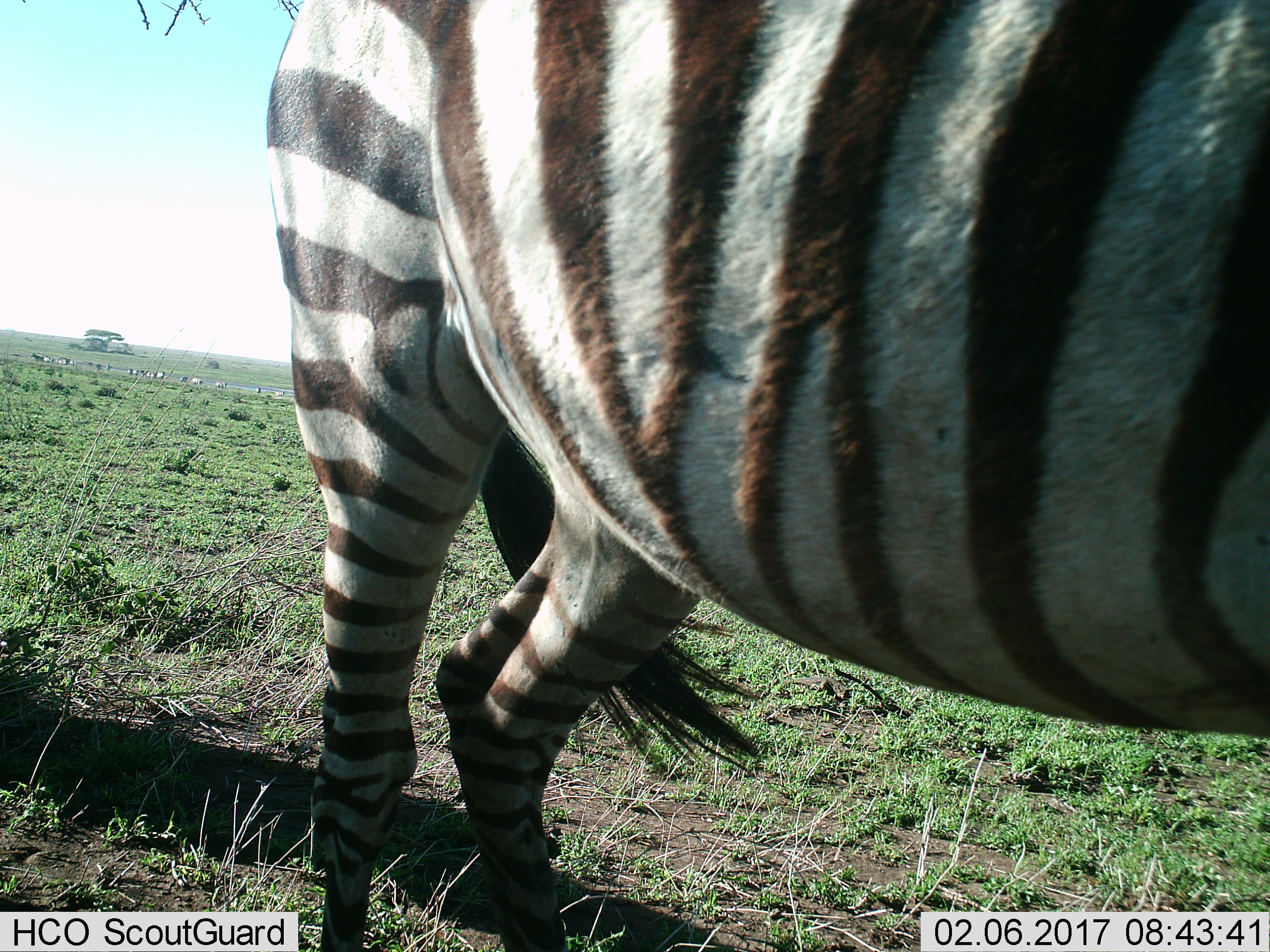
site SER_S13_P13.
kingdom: Animalia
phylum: Chordata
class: Mammalia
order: Perissodactyla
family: Equidae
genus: Equus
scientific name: Equus quagga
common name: plains zebra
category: zebraplains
Zebraplains (plains zebra) (Equus quagga), count 1. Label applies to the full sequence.